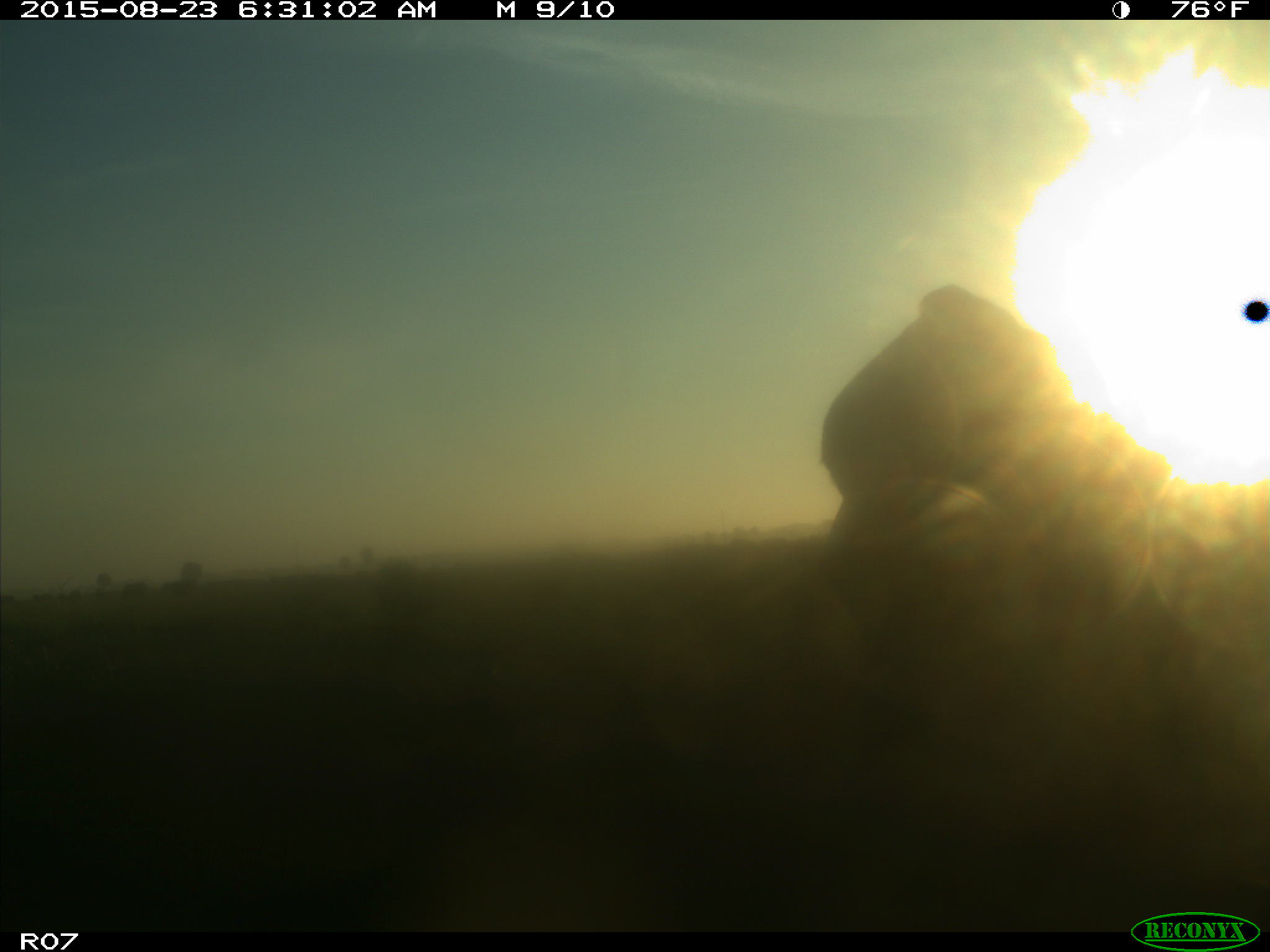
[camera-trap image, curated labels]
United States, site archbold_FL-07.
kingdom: Animalia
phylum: Chordata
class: Mammalia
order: Artiodactyla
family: Bovidae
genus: Bos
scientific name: Bos taurus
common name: domestic cow